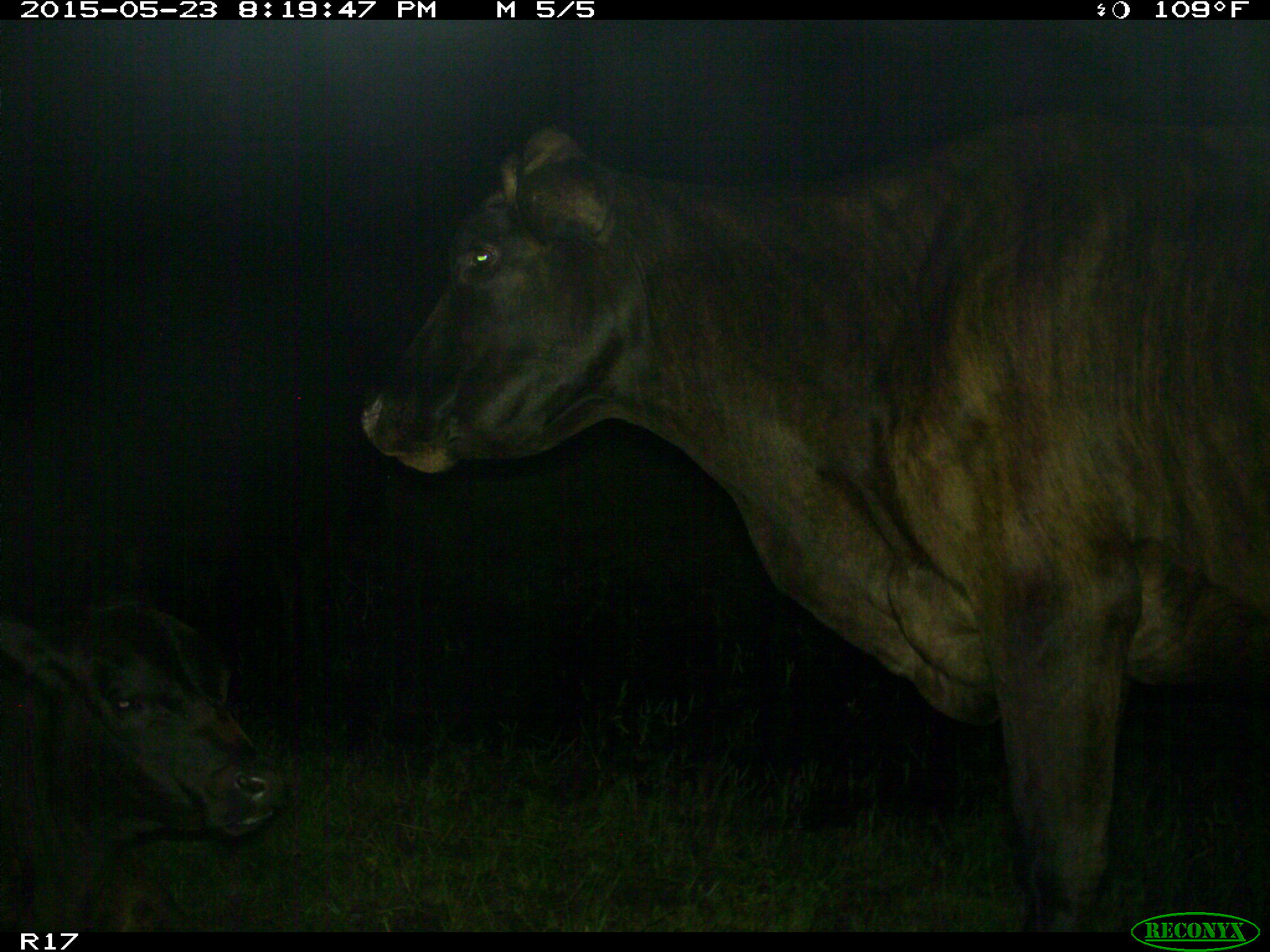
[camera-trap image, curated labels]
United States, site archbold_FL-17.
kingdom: Animalia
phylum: Chordata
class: Mammalia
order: Artiodactyla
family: Bovidae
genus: Bos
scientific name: Bos taurus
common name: domestic cow